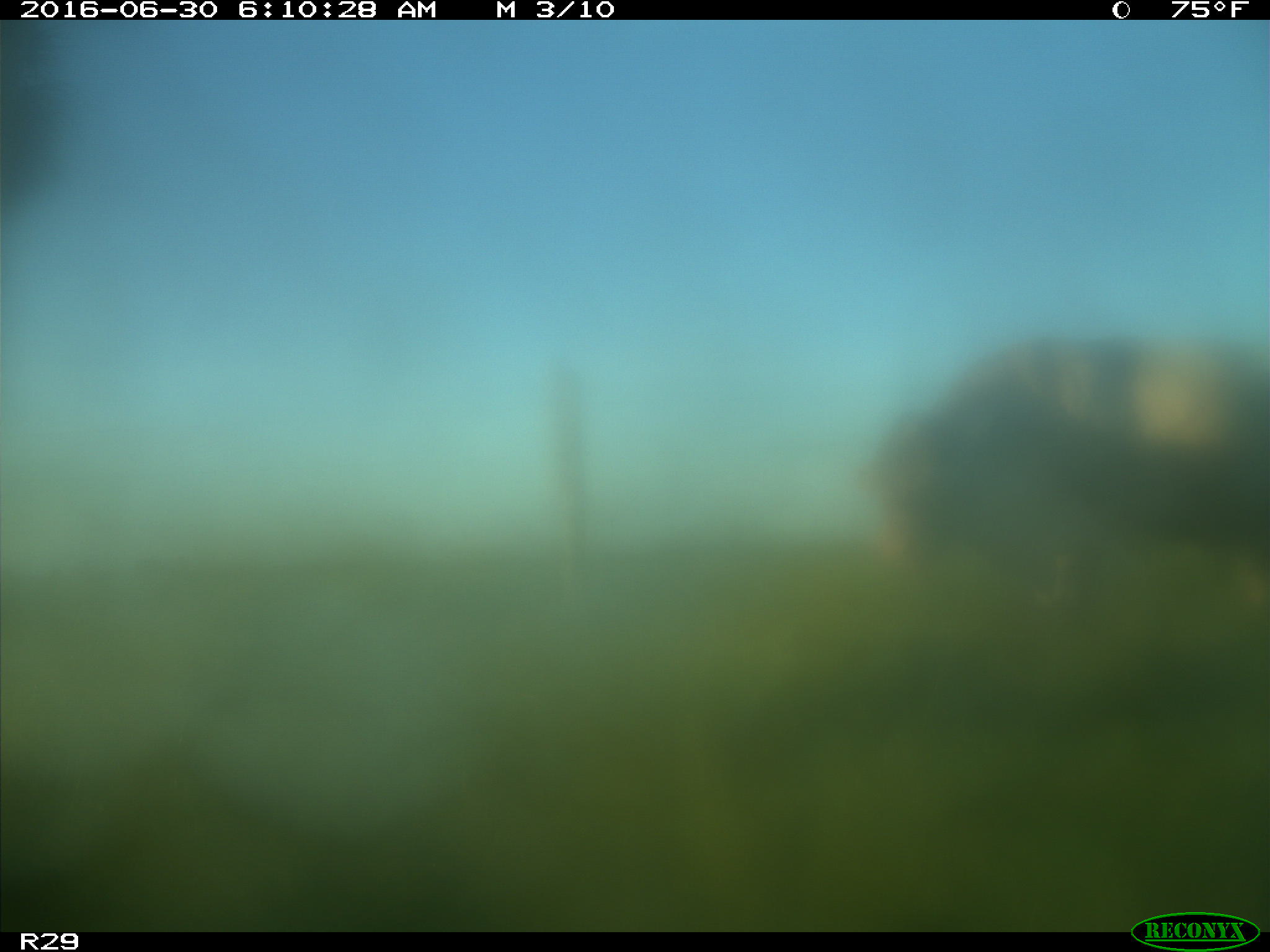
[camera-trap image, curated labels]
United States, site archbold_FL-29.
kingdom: Animalia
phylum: Chordata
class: Mammalia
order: Artiodactyla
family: Bovidae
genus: Bos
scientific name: Bos taurus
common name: domestic cow